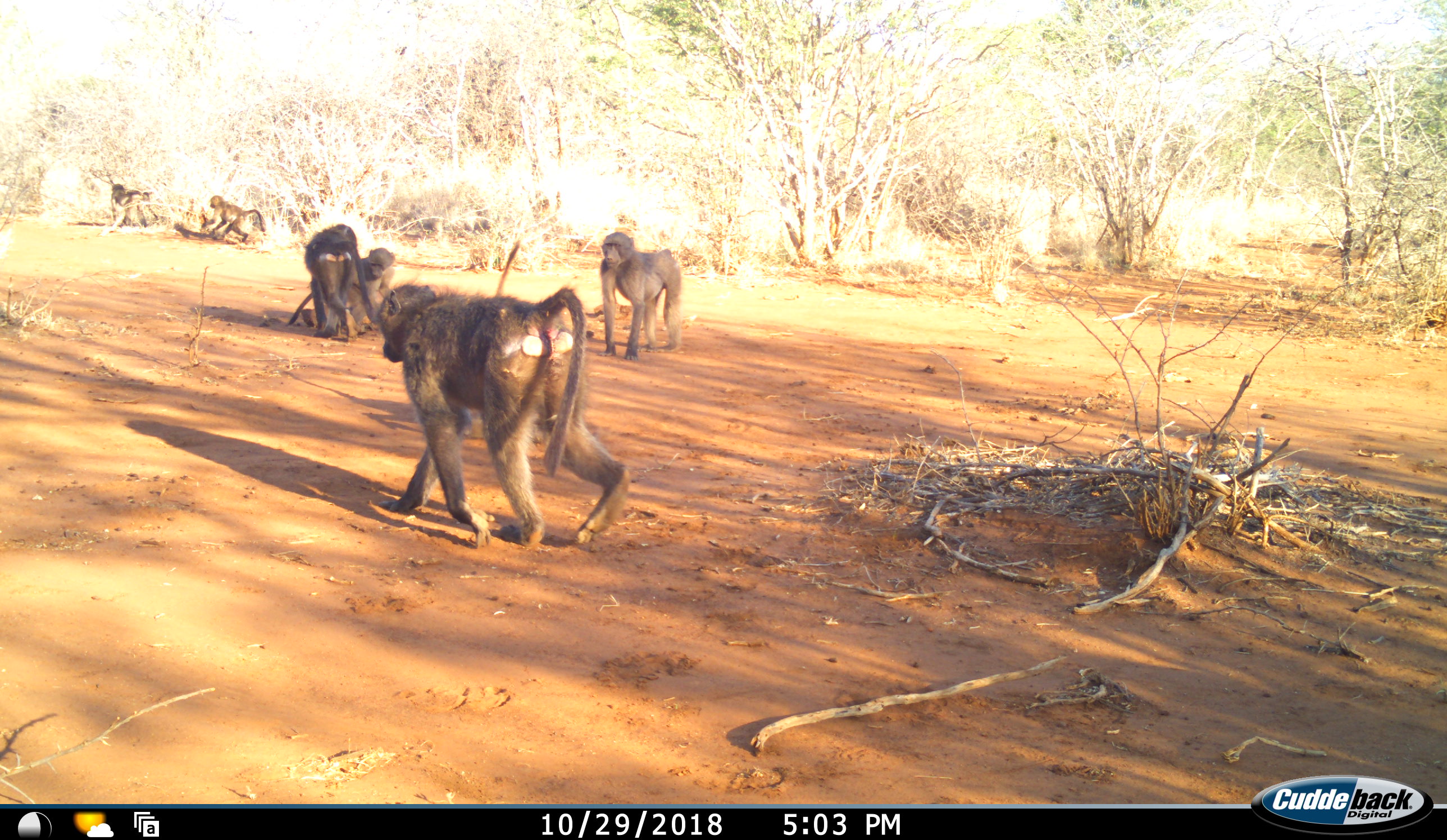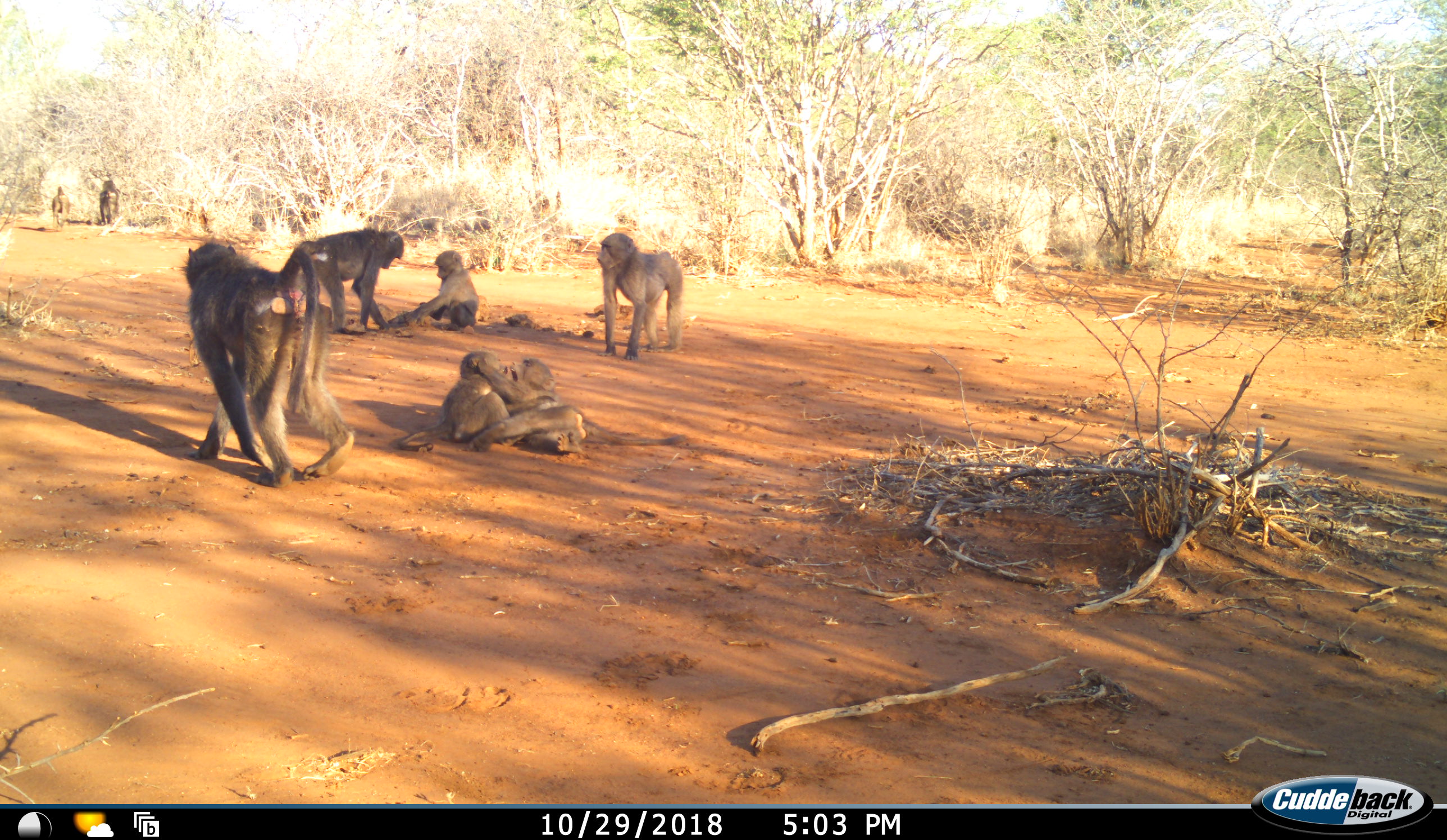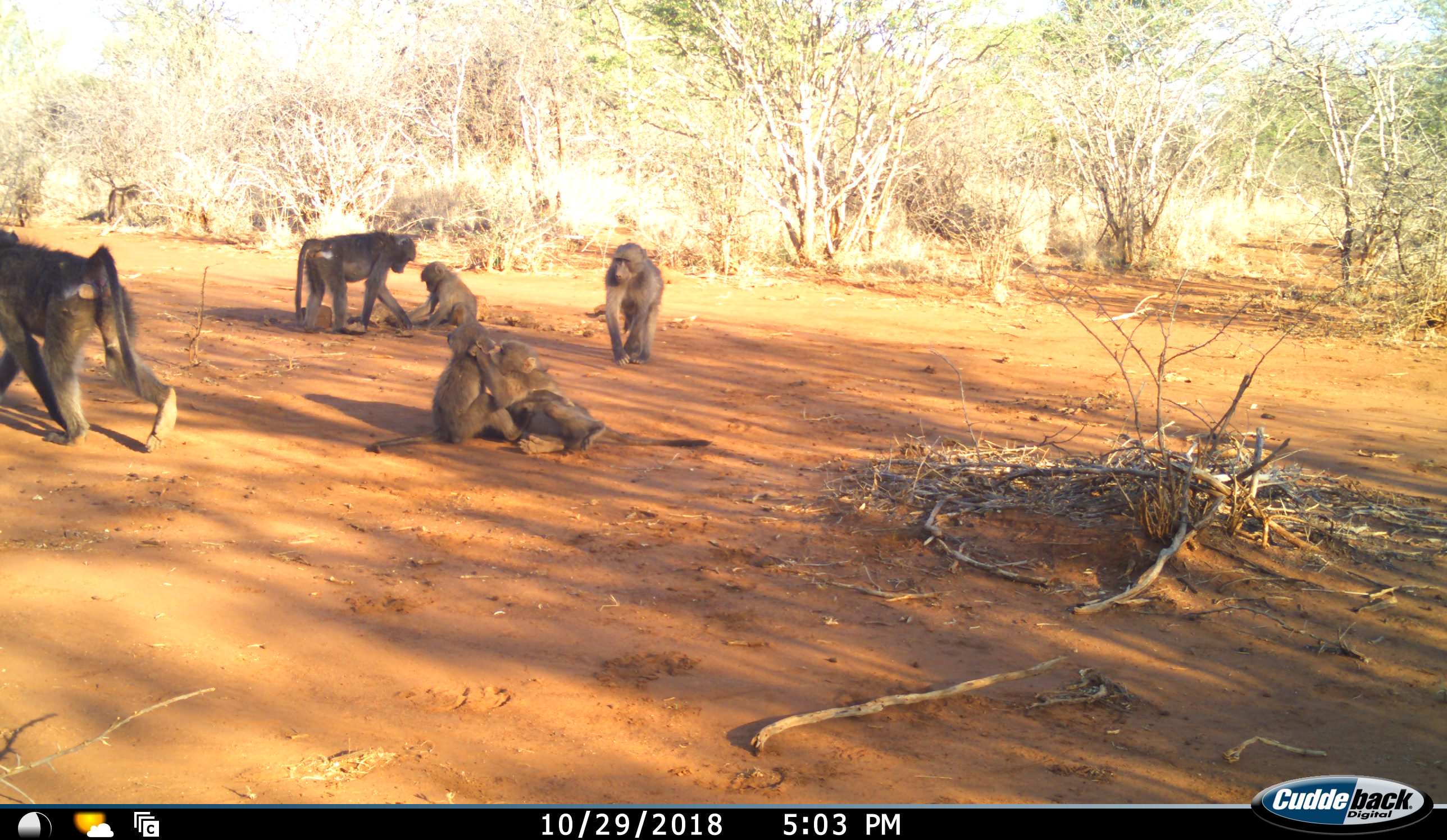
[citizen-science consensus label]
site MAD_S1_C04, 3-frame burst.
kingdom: Animalia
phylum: Chordata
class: Mammalia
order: Primates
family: Cercopithecidae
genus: Papio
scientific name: Papio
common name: baboon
Baboon (Papio), count 8. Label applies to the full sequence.